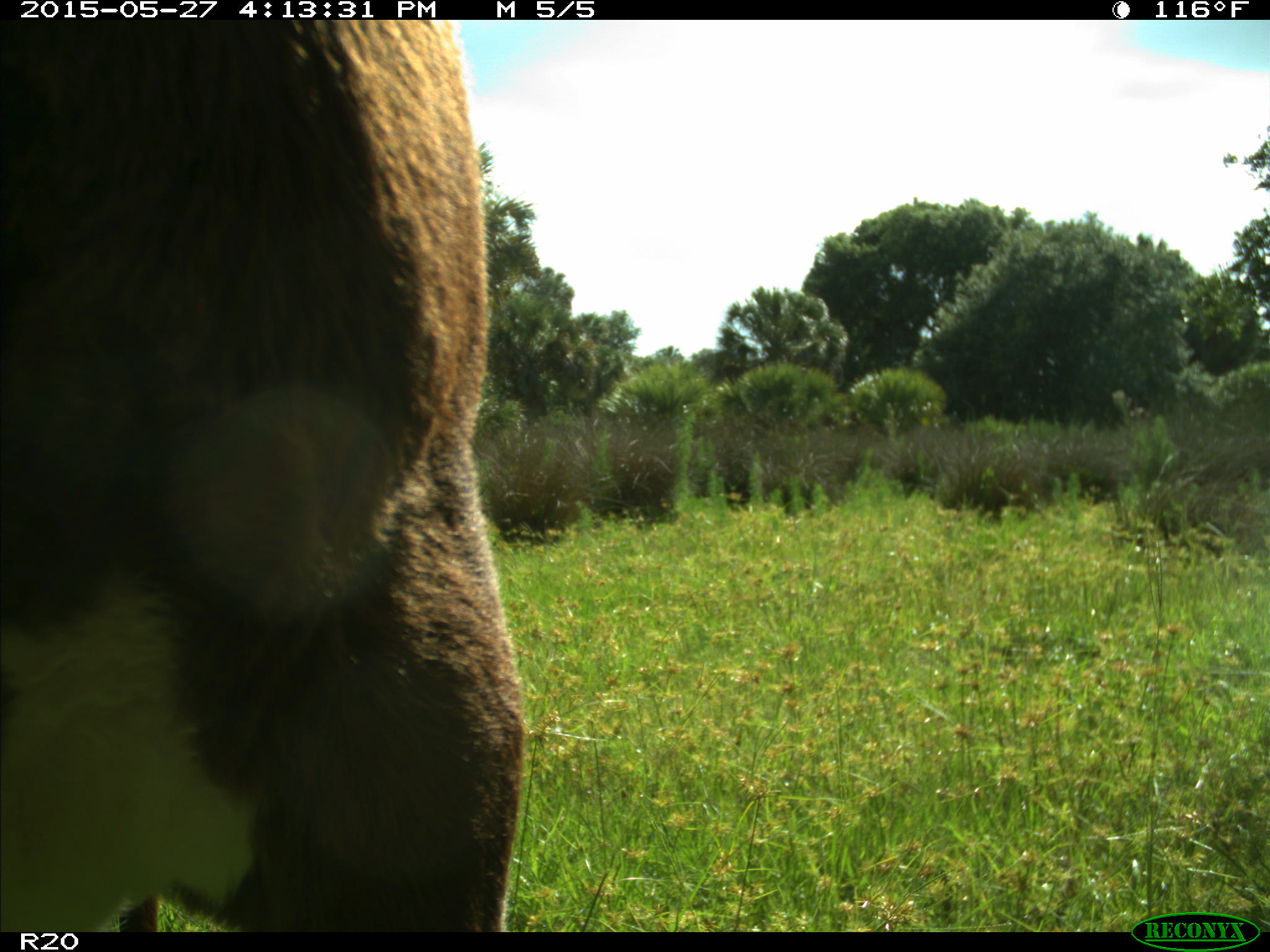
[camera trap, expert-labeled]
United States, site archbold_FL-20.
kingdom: Animalia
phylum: Chordata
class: Mammalia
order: Artiodactyla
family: Bovidae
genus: Bos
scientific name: Bos taurus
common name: domestic cow